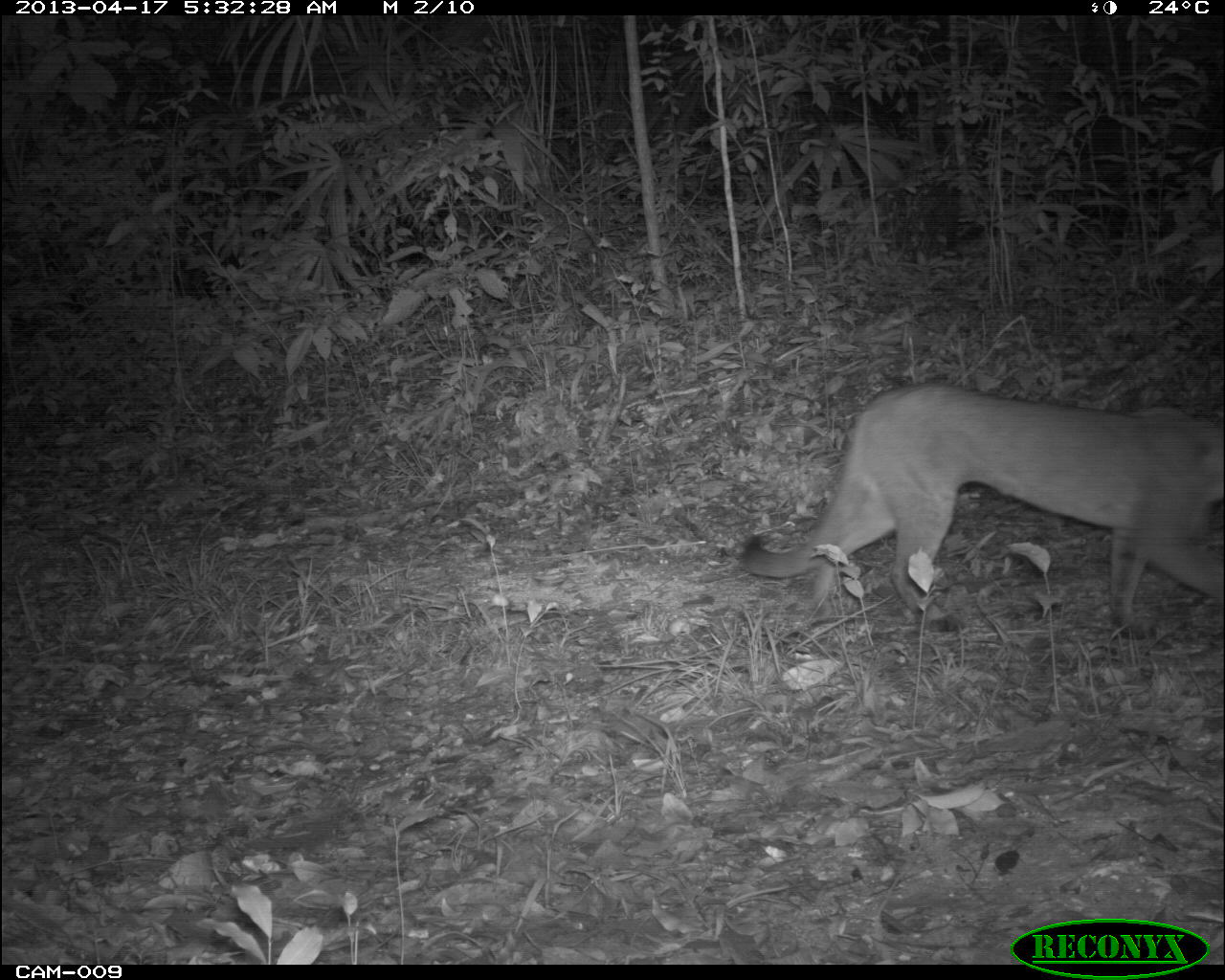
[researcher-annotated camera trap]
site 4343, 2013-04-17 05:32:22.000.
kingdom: Animalia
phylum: Chordata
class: Mammalia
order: Carnivora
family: Felidae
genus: Puma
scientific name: Puma concolor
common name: mountain lion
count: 1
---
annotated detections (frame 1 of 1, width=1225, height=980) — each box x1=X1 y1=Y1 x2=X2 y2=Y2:
puma concolor: x1=730 y1=374 x2=1218 y2=638